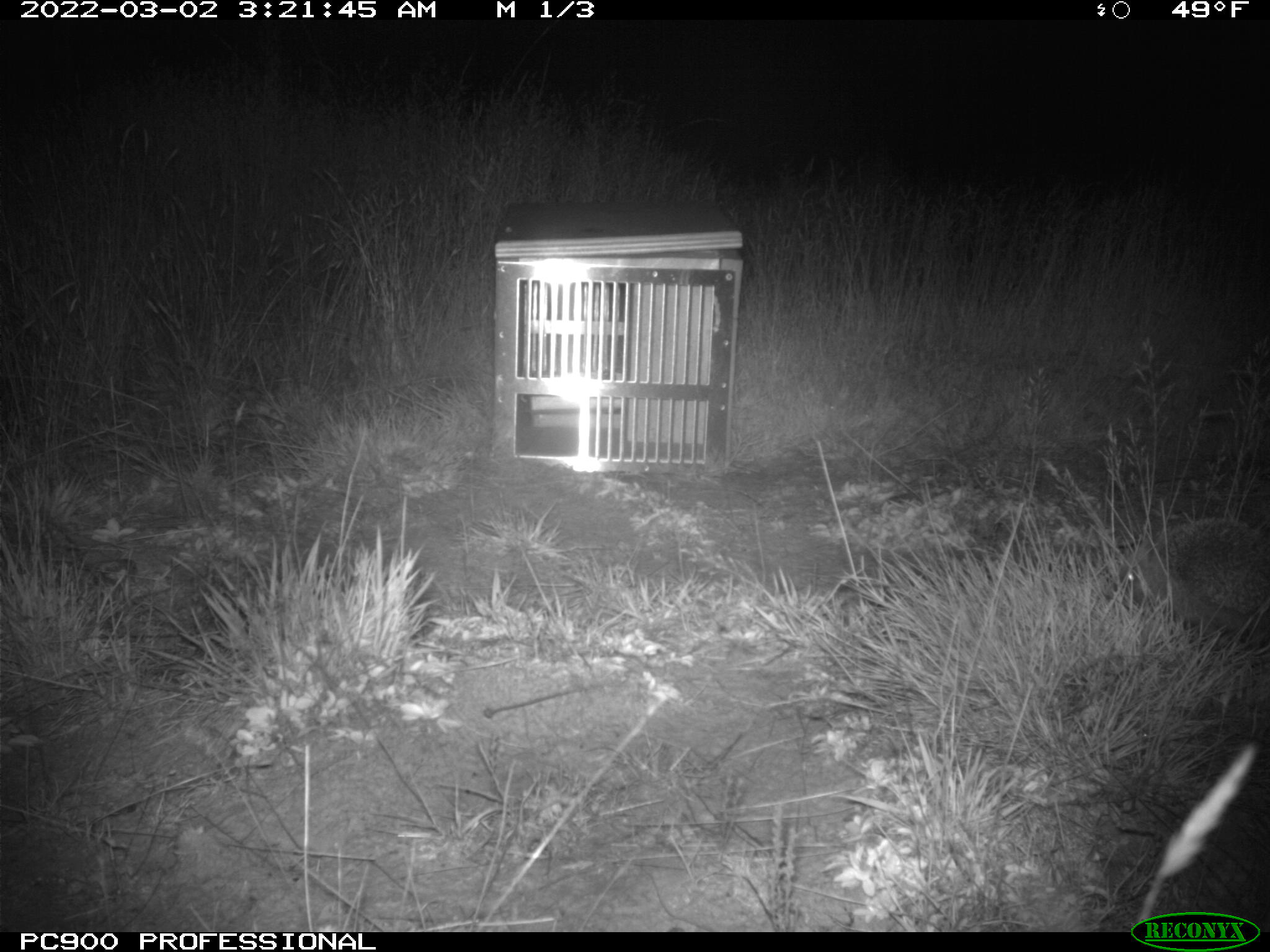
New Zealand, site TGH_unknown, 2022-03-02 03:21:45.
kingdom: Animalia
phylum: Chordata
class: Mammalia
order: Eulipotyphla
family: Erinaceidae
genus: Erinaceus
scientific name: Erinaceus europaeus europaeus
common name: european hedgehog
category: hedgehog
Hedgehog (european hedgehog) (Erinaceus europaeus europaeus).